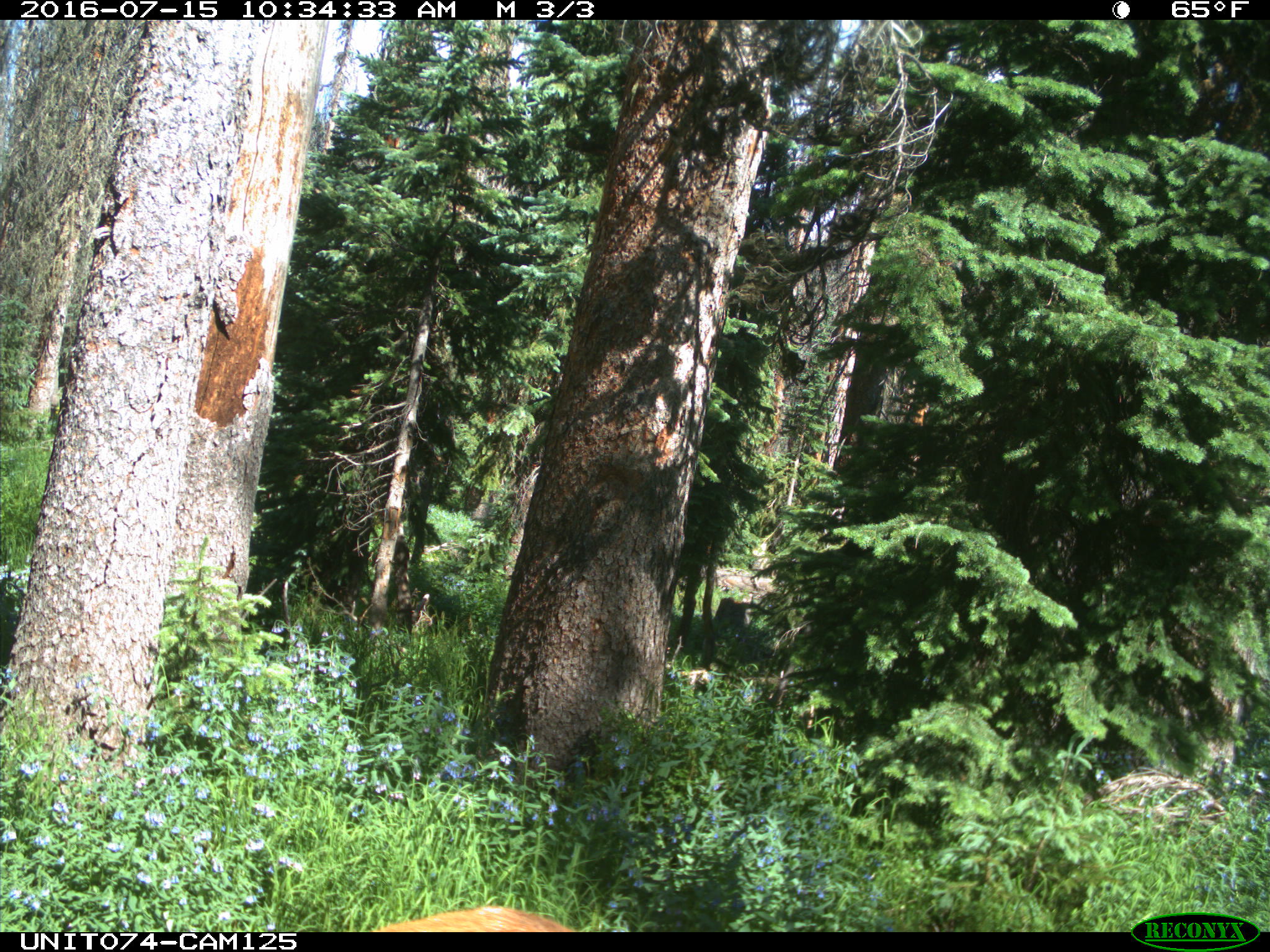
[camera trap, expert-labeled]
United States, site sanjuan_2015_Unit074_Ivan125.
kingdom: Animalia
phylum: Chordata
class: Mammalia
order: Artiodactyla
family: Cervidae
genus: Cervus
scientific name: Cervus elaphus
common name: red deer